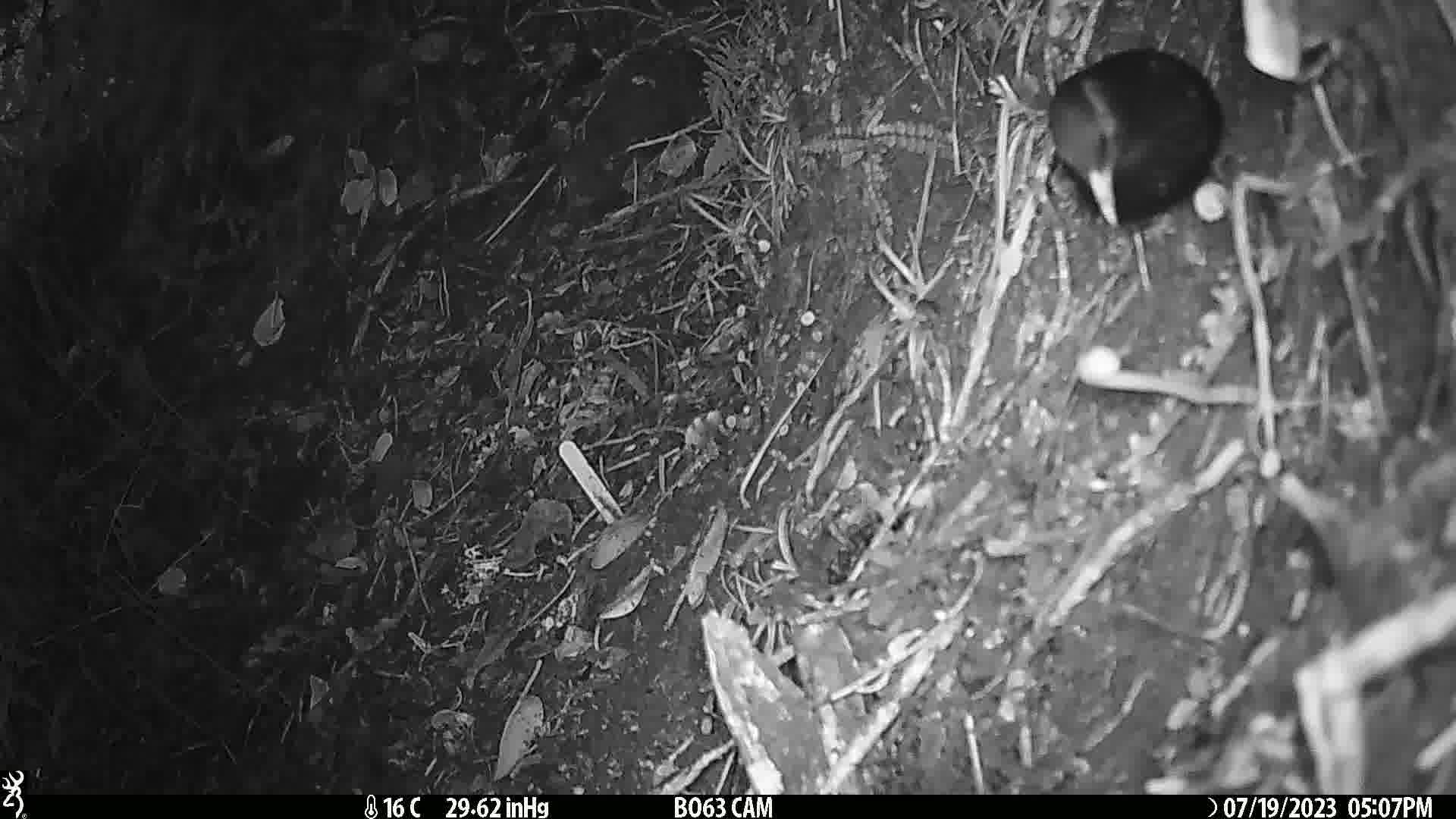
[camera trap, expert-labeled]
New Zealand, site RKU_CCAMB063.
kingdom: Animalia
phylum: Chordata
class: Aves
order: Passeriformes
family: Turdidae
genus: Turdus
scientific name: Turdus merula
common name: eurasian blackbird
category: blackbird